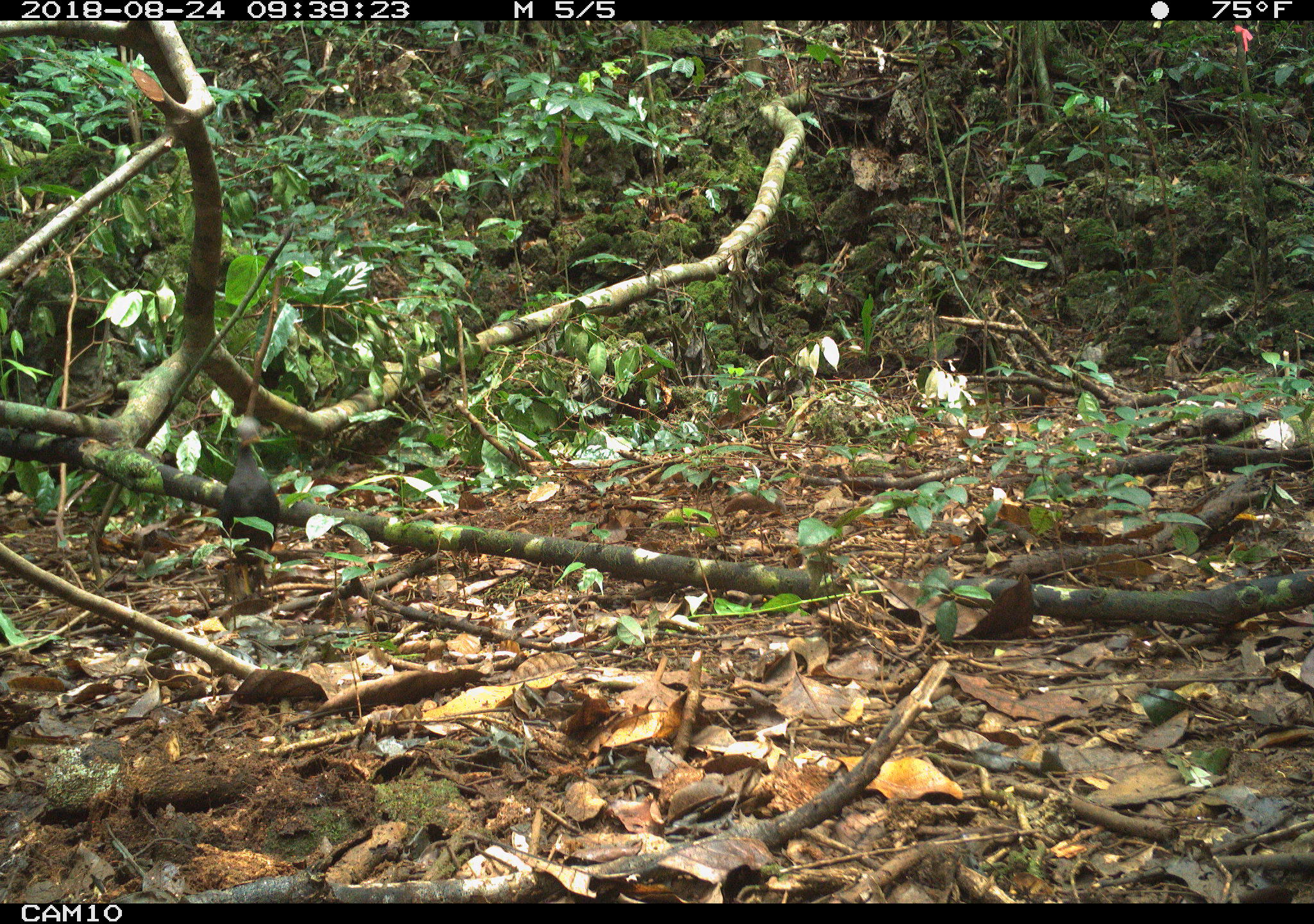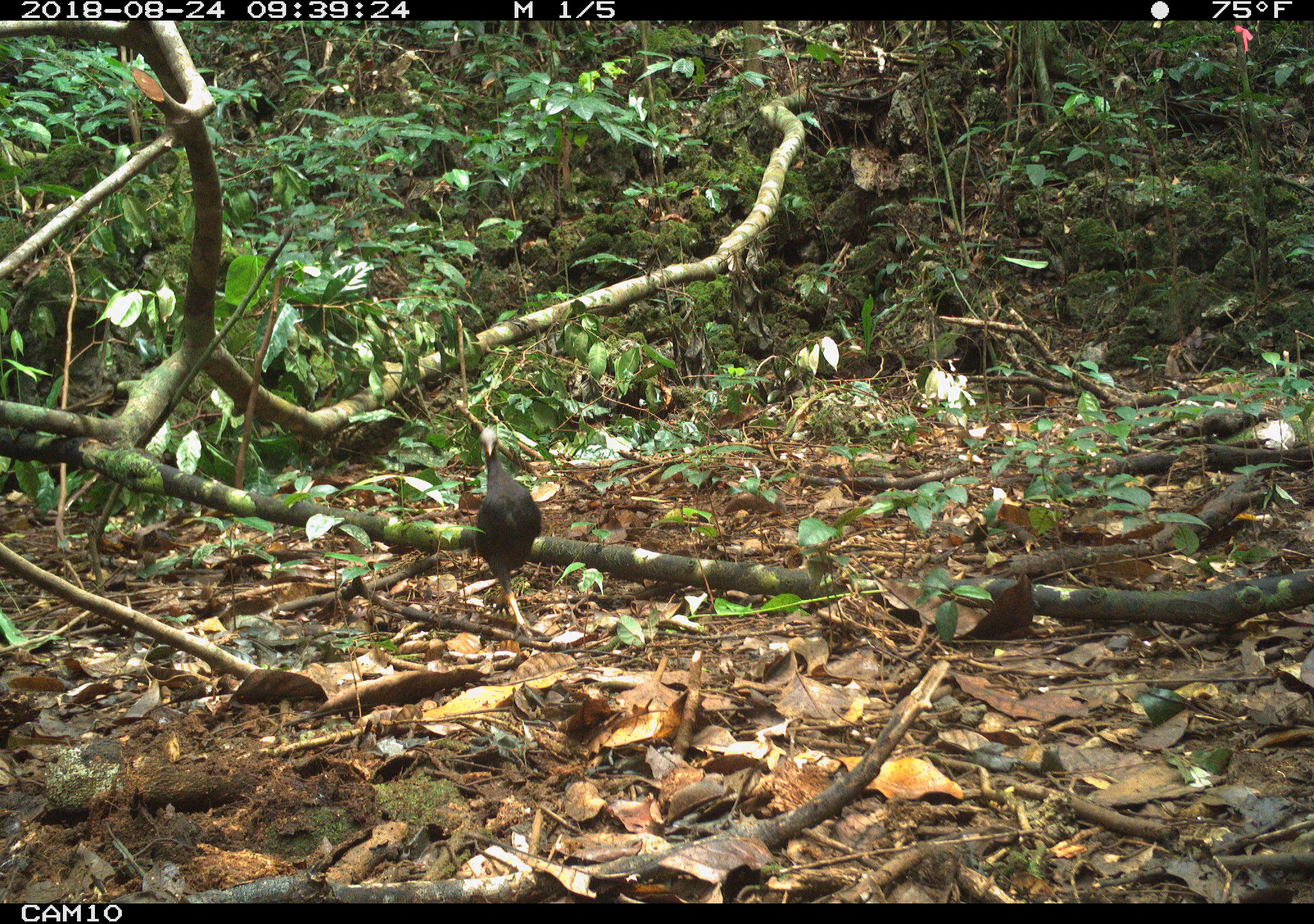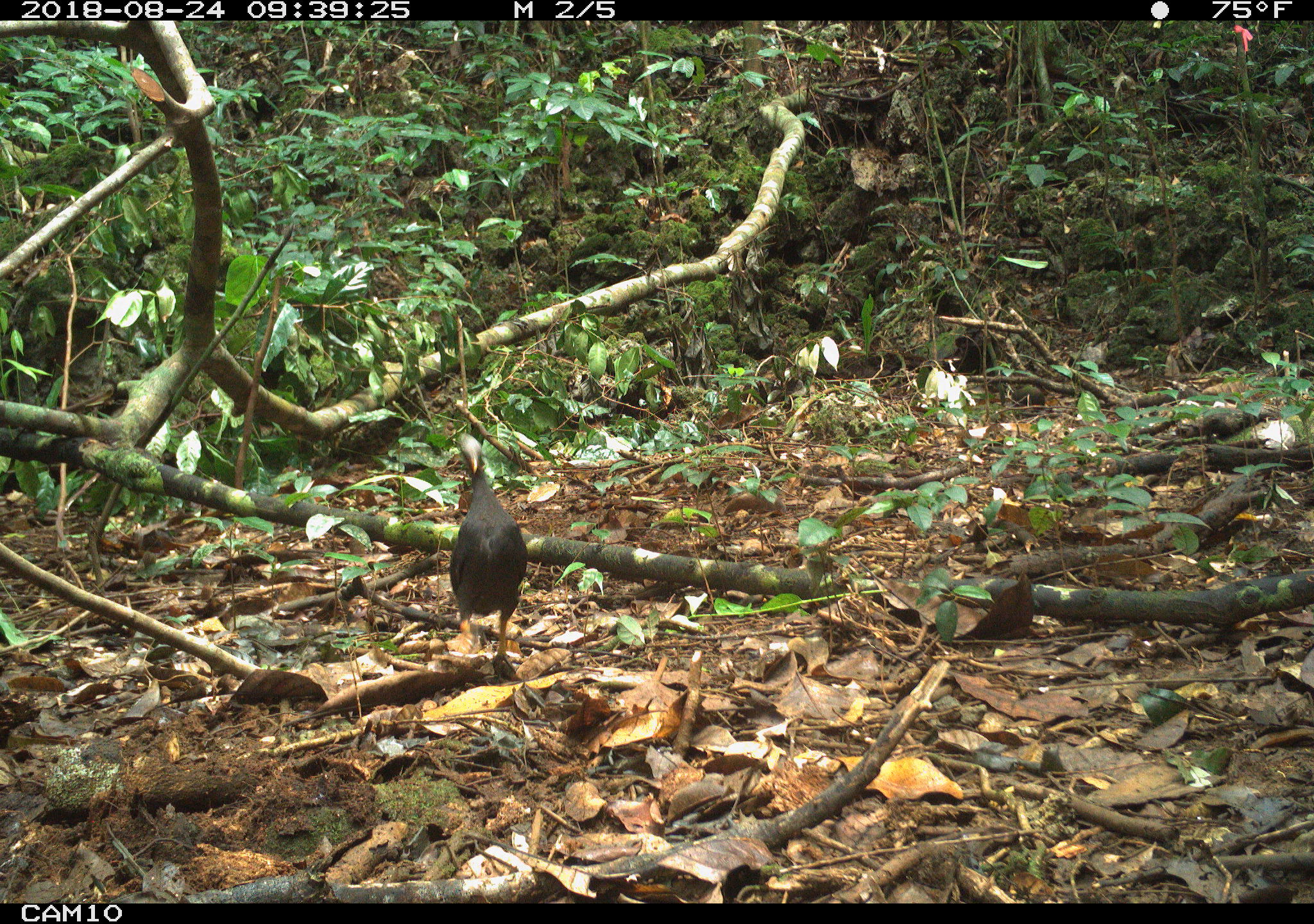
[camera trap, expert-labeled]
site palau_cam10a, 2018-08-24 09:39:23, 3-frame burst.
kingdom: Animalia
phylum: Chordata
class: Aves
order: Galliformes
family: Megapodiidae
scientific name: Megapodiidae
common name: megapode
Megapode (Megapodiidae).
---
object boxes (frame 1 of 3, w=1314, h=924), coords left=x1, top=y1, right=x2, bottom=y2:
megapode: left=214, top=418, right=282, bottom=606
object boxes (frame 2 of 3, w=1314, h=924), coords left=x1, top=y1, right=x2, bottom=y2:
megapode: left=466, top=427, right=540, bottom=647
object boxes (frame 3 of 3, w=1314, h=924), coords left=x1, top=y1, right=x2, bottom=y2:
megapode: left=444, top=436, right=523, bottom=675